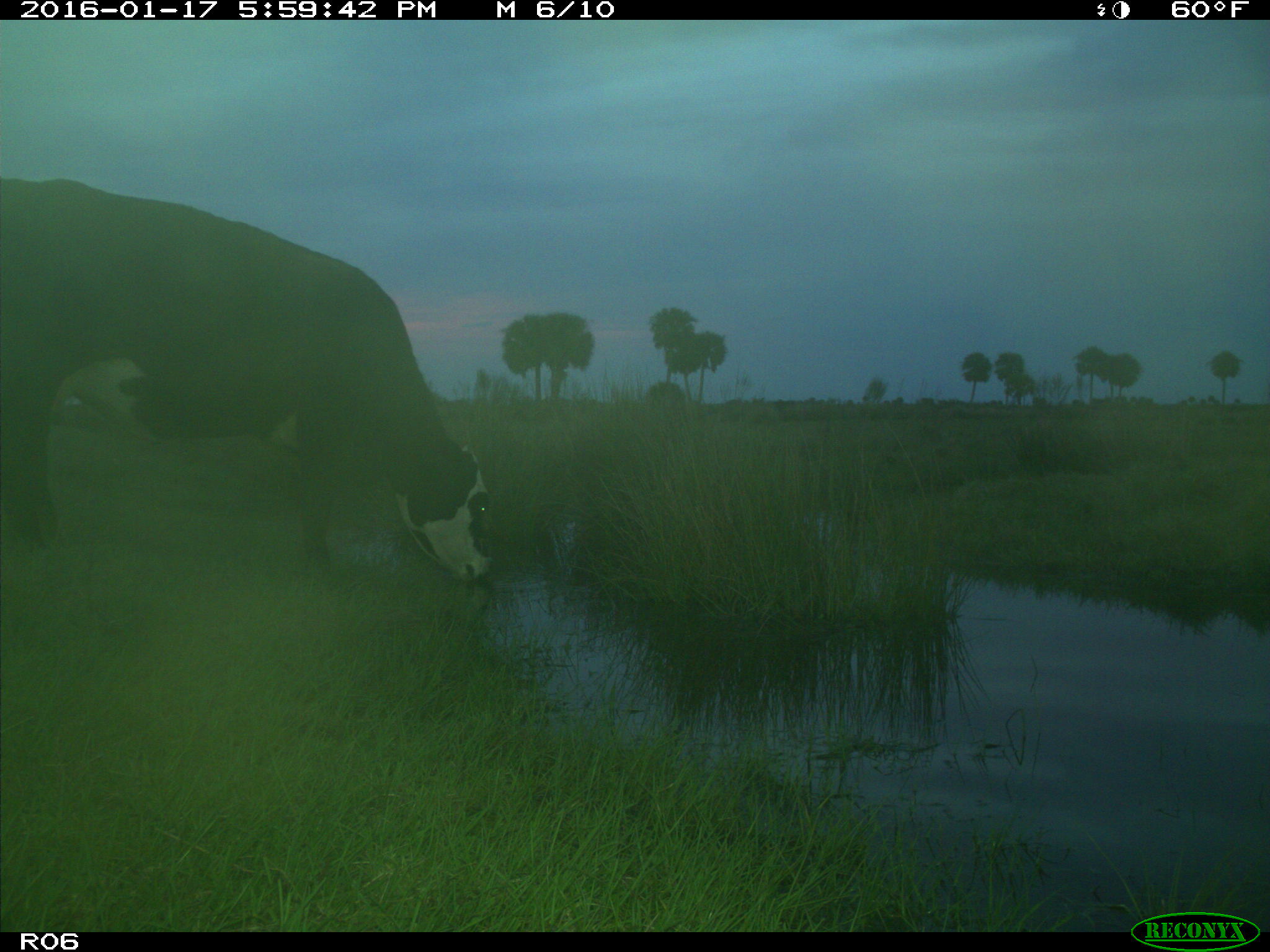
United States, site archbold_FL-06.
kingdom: Animalia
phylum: Chordata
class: Mammalia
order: Artiodactyla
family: Bovidae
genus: Bos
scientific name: Bos taurus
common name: domestic cow